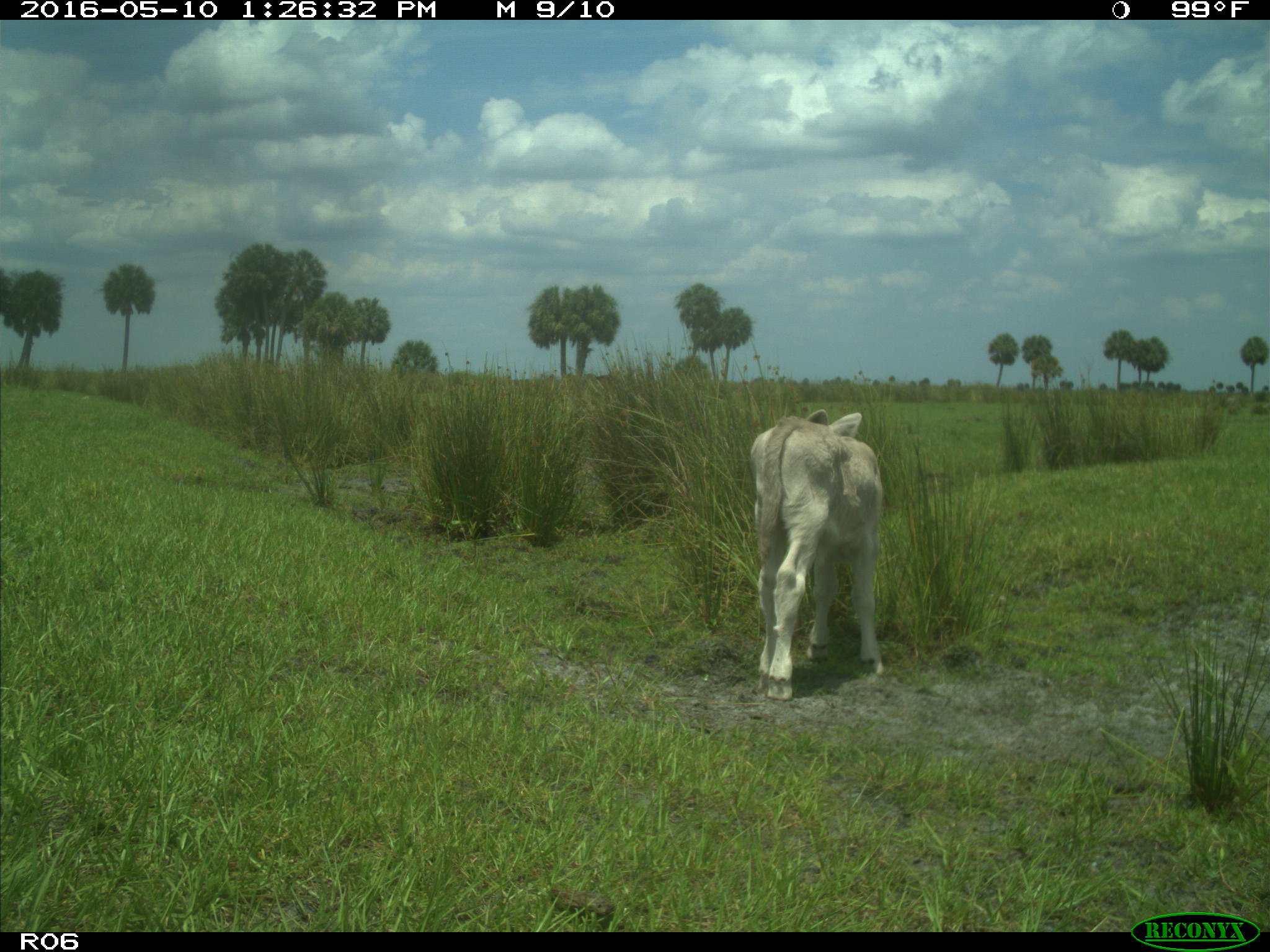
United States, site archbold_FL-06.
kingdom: Animalia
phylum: Chordata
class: Mammalia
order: Artiodactyla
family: Bovidae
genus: Bos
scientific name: Bos taurus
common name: domestic cow